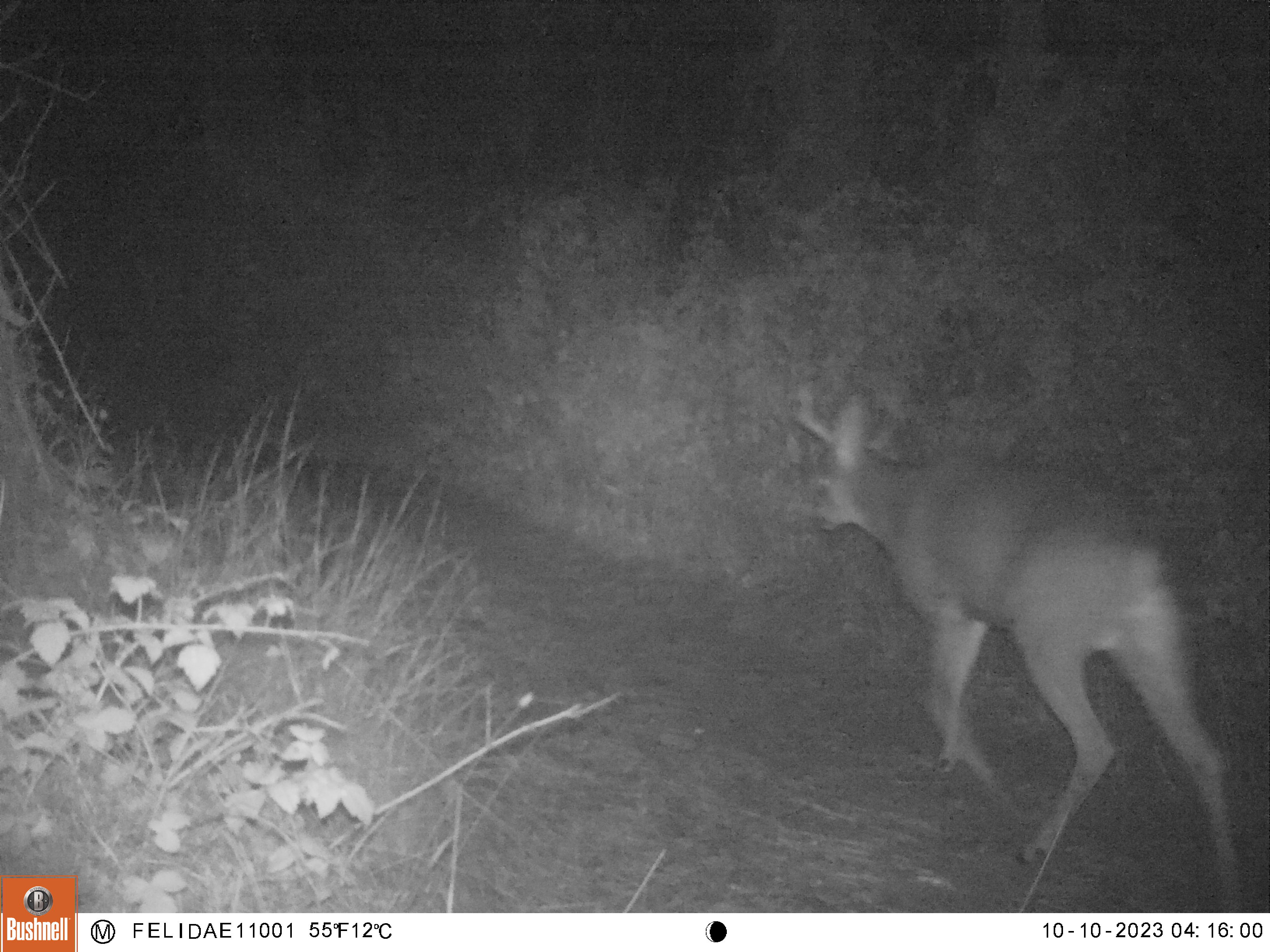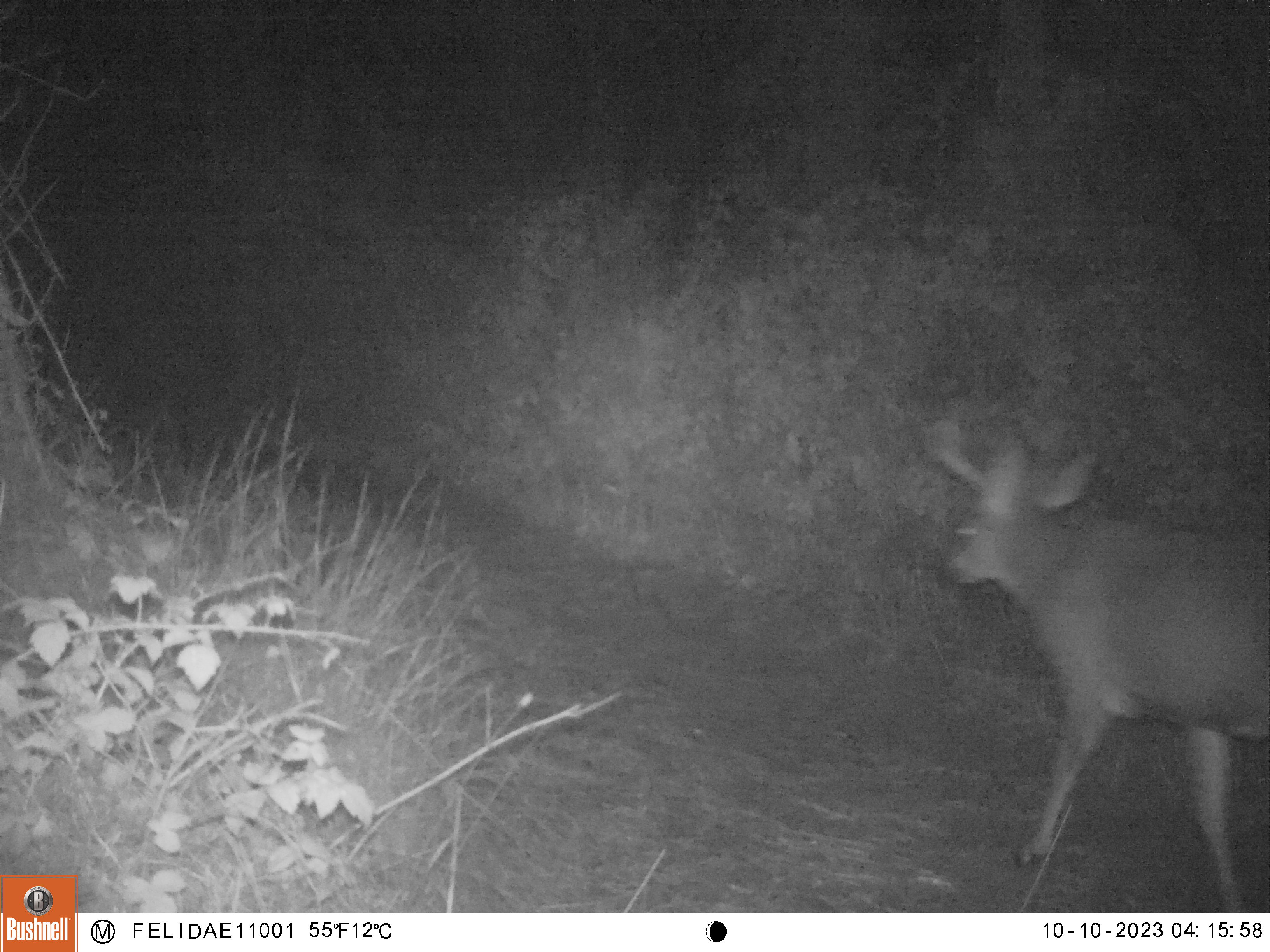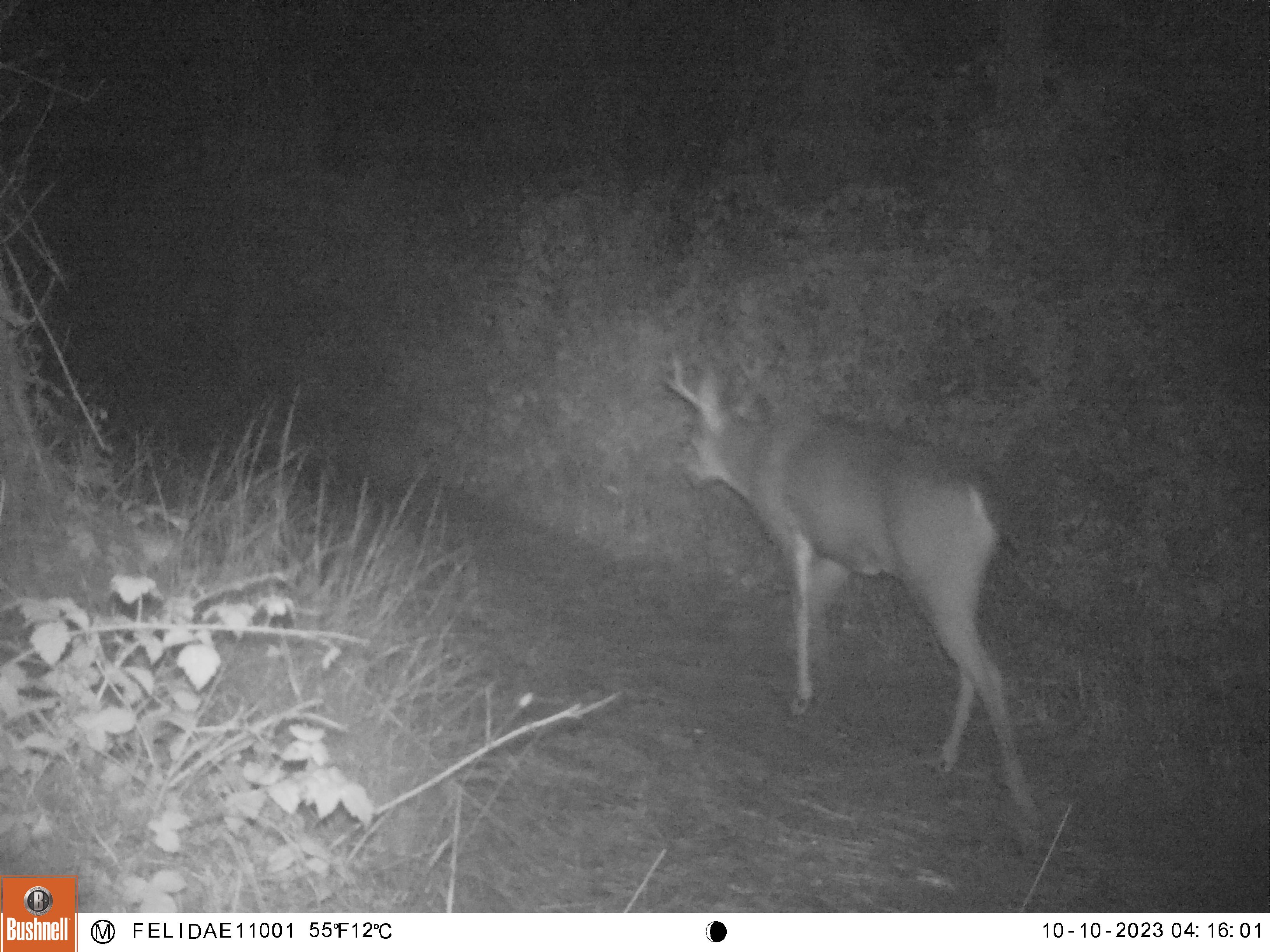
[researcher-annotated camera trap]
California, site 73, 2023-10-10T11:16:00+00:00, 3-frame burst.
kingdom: Animalia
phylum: Chordata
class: Mammalia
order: Artiodactyla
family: Cervidae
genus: Odocoileus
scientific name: Odocoileus hemionus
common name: mule deer